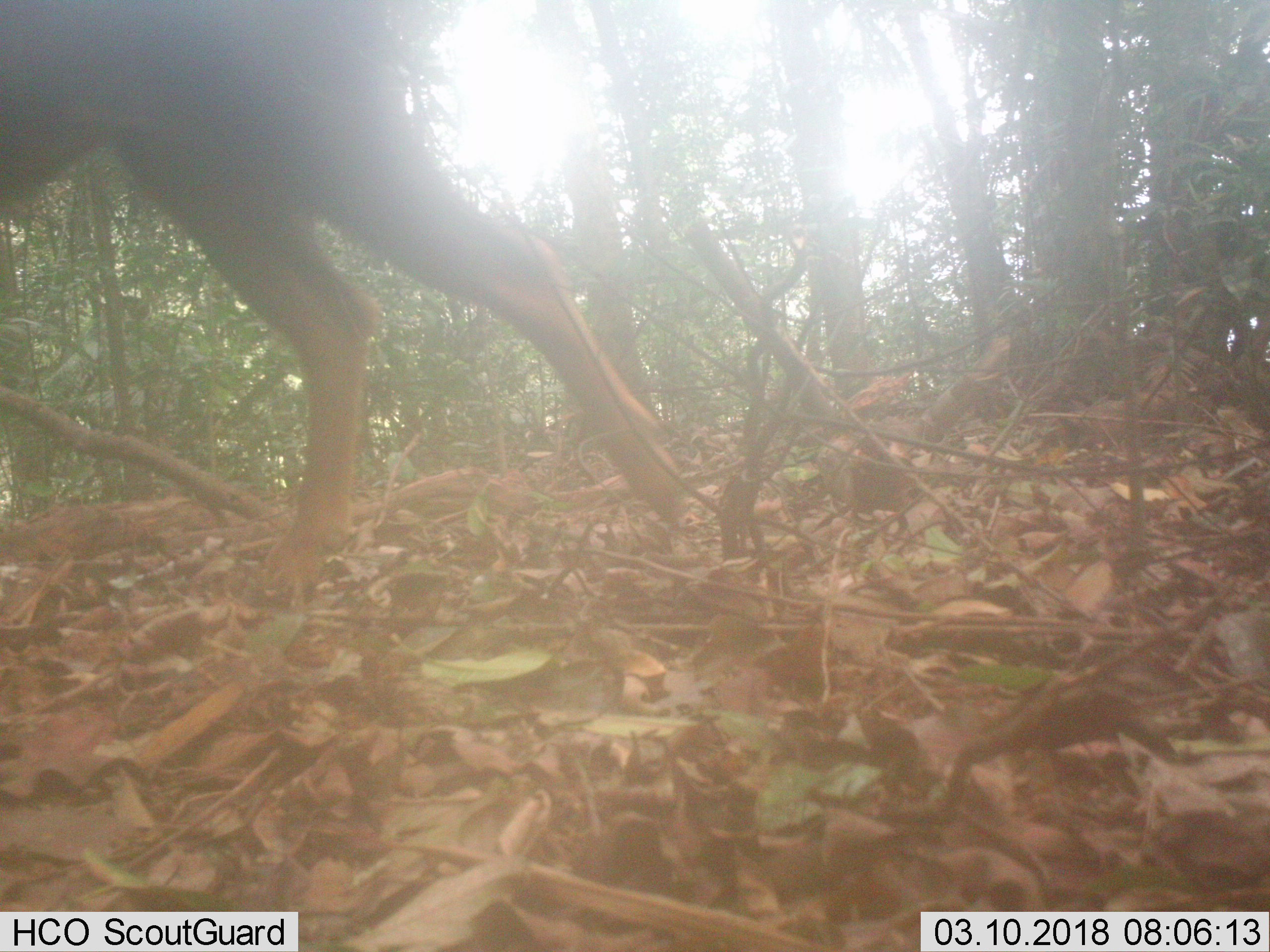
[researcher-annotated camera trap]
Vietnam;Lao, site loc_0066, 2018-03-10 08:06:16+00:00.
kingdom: Animalia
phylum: Chordata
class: Mammalia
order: Artiodactyla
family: Bovidae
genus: Capricornis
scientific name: Capricornis sumatraensis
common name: chinese serow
Chinese serow (Capricornis sumatraensis). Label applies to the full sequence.